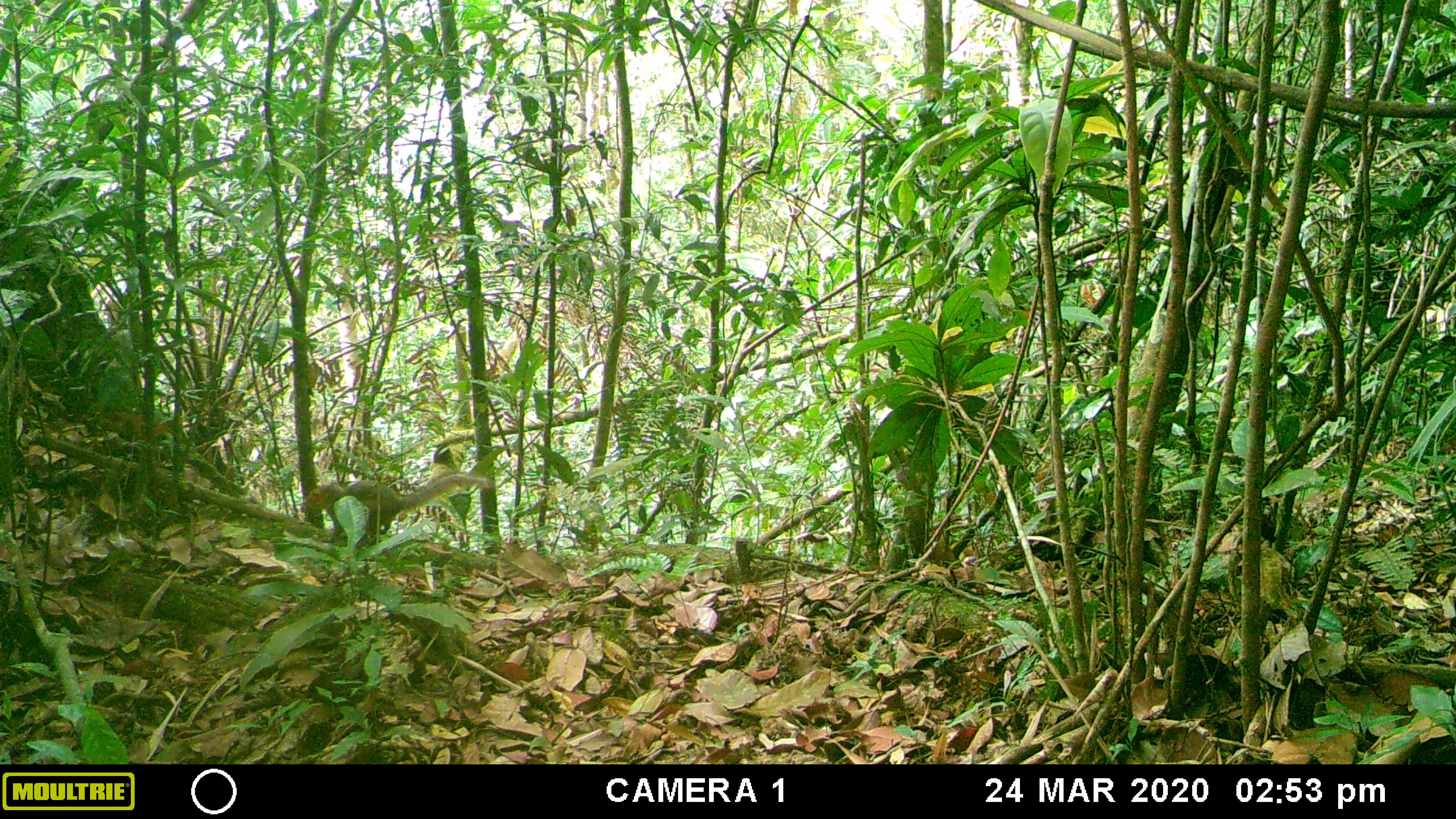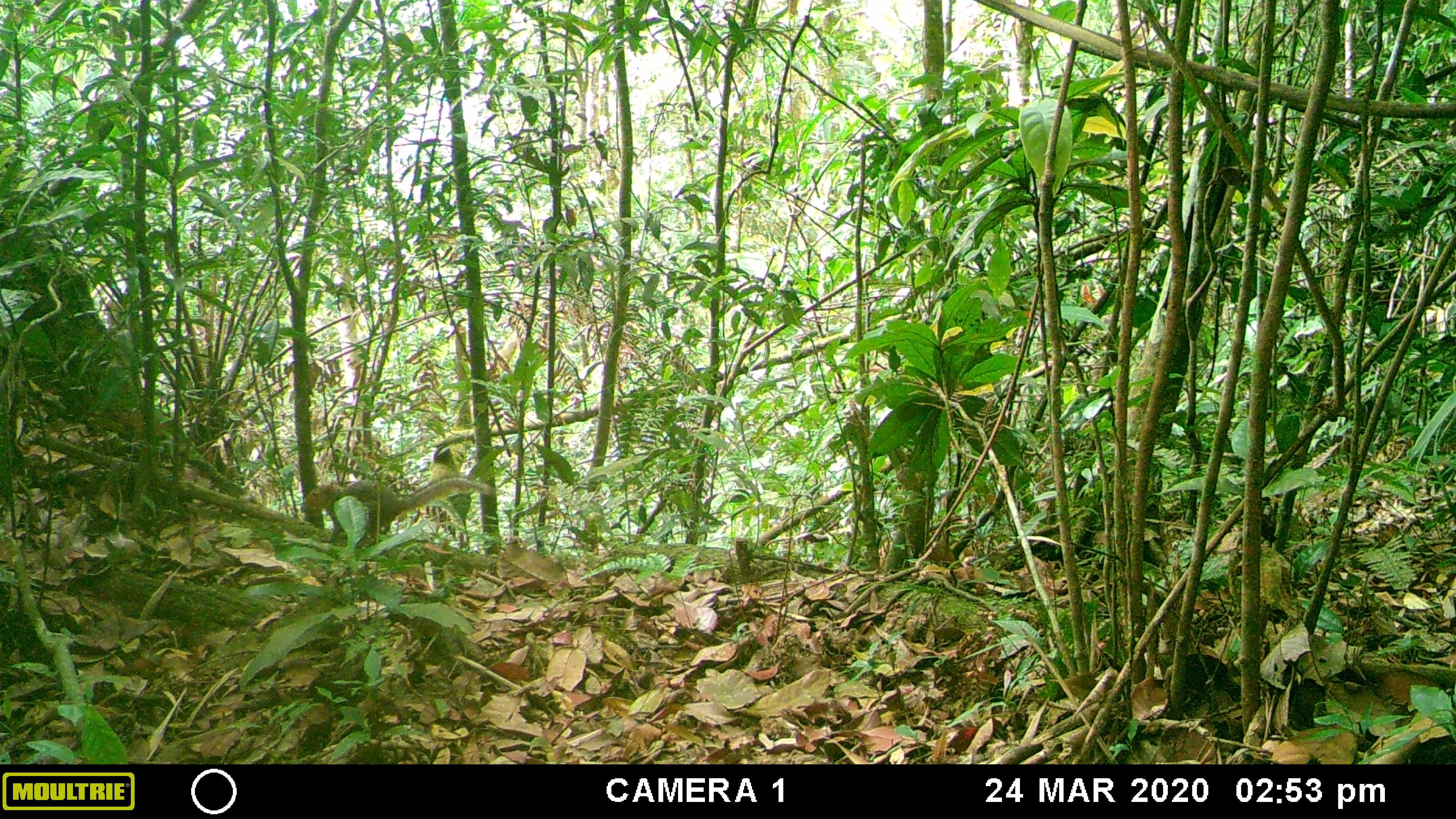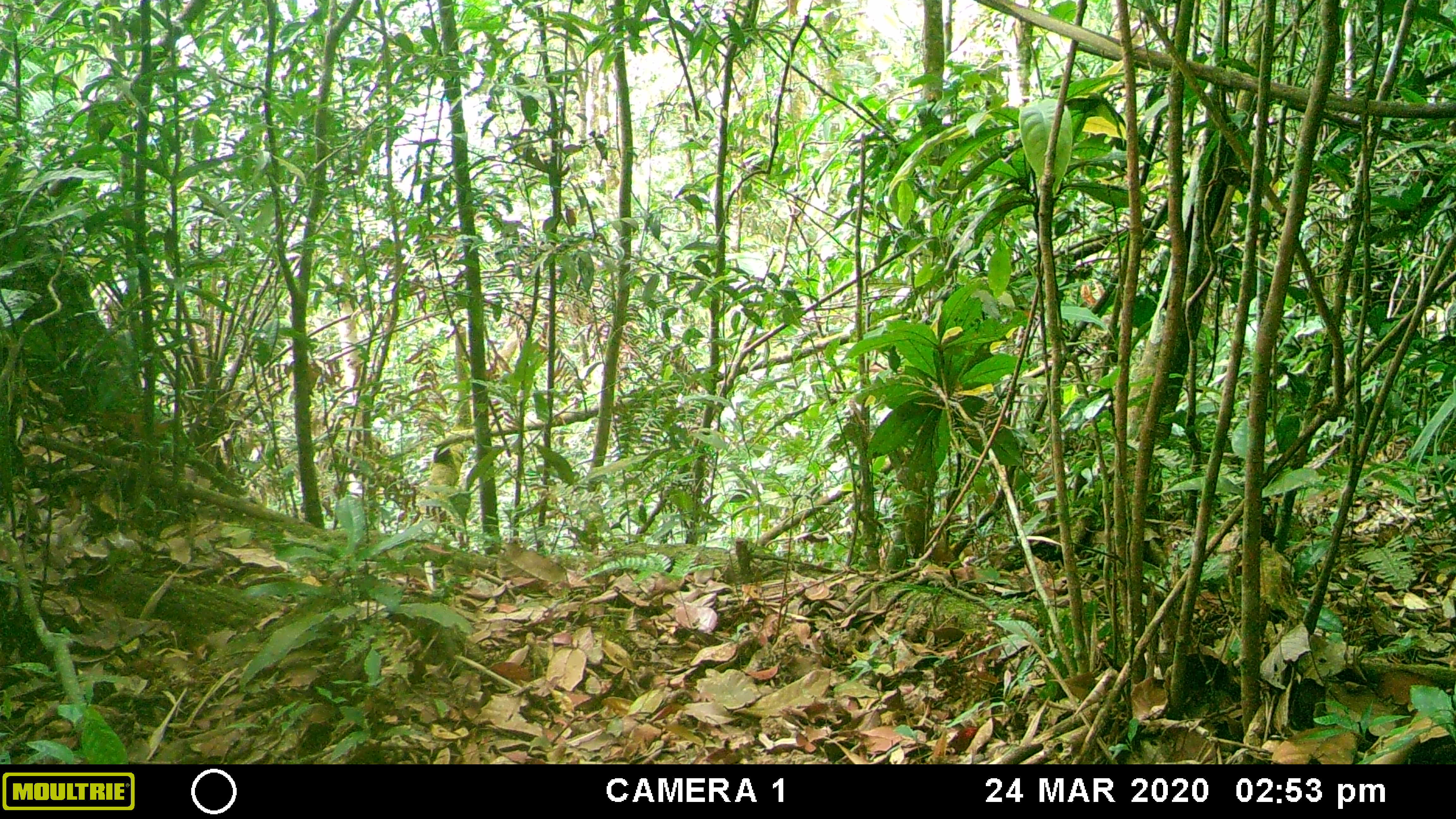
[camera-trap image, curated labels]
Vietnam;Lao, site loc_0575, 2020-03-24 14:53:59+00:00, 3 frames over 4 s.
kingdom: Animalia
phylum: Chordata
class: Mammalia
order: Rodentia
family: Sciuridae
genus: Dremomys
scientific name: Dremomys rufigenis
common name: red-cheeked squirrel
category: red cheeked squirrel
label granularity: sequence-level